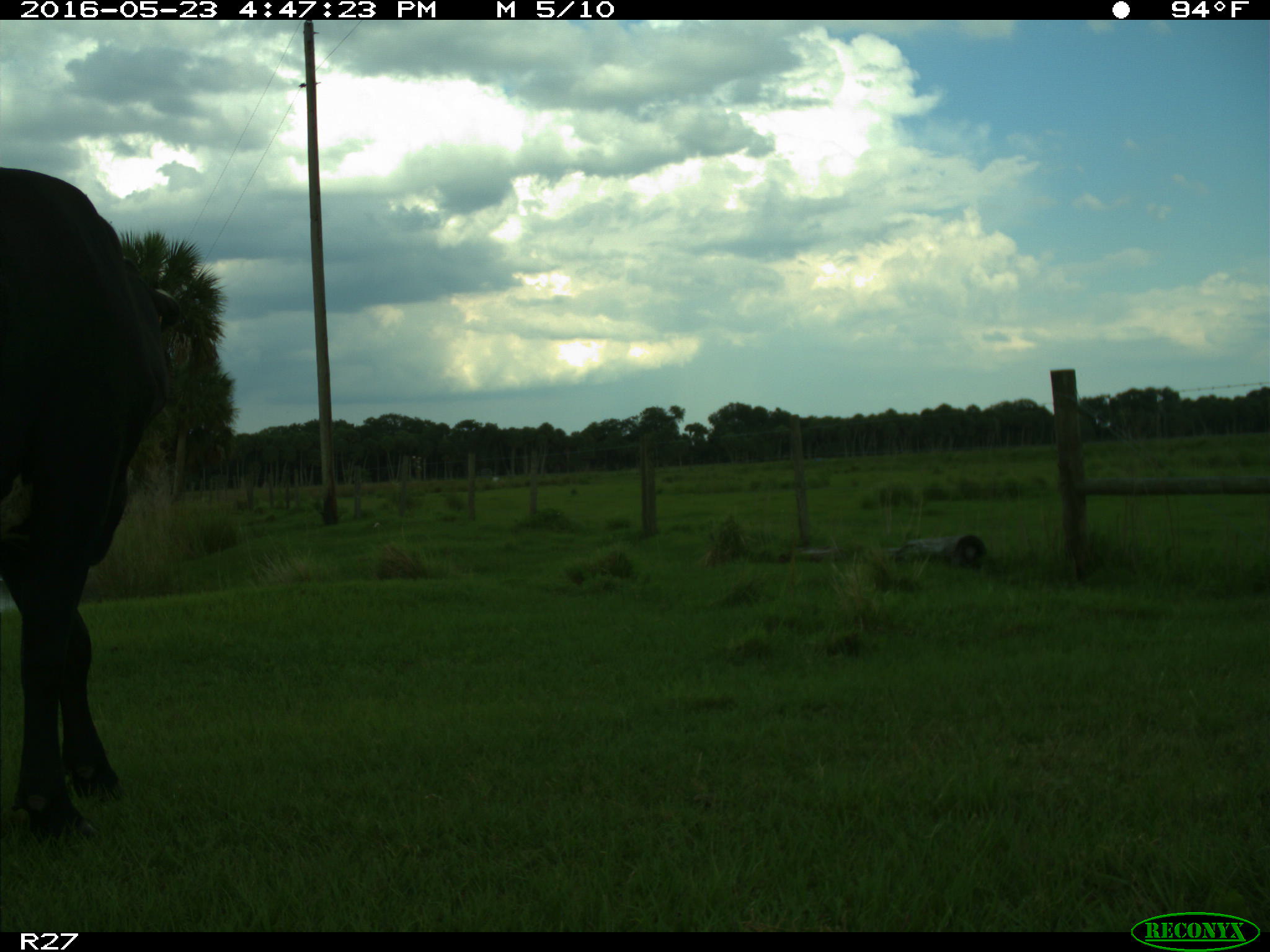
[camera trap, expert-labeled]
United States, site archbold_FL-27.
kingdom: Animalia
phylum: Chordata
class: Mammalia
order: Artiodactyla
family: Bovidae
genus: Bos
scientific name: Bos taurus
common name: domestic cow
Bos taurus (domestic cow).